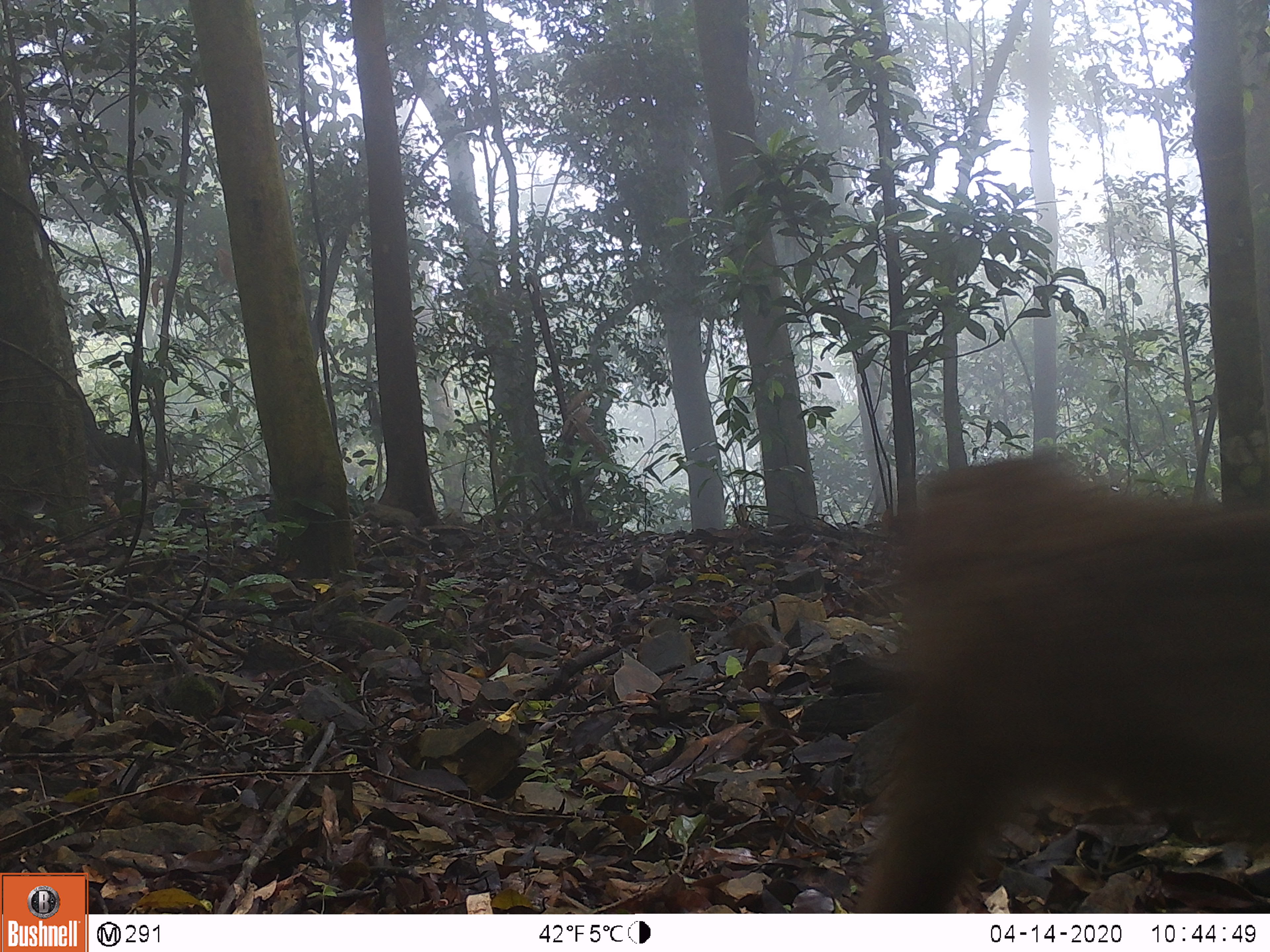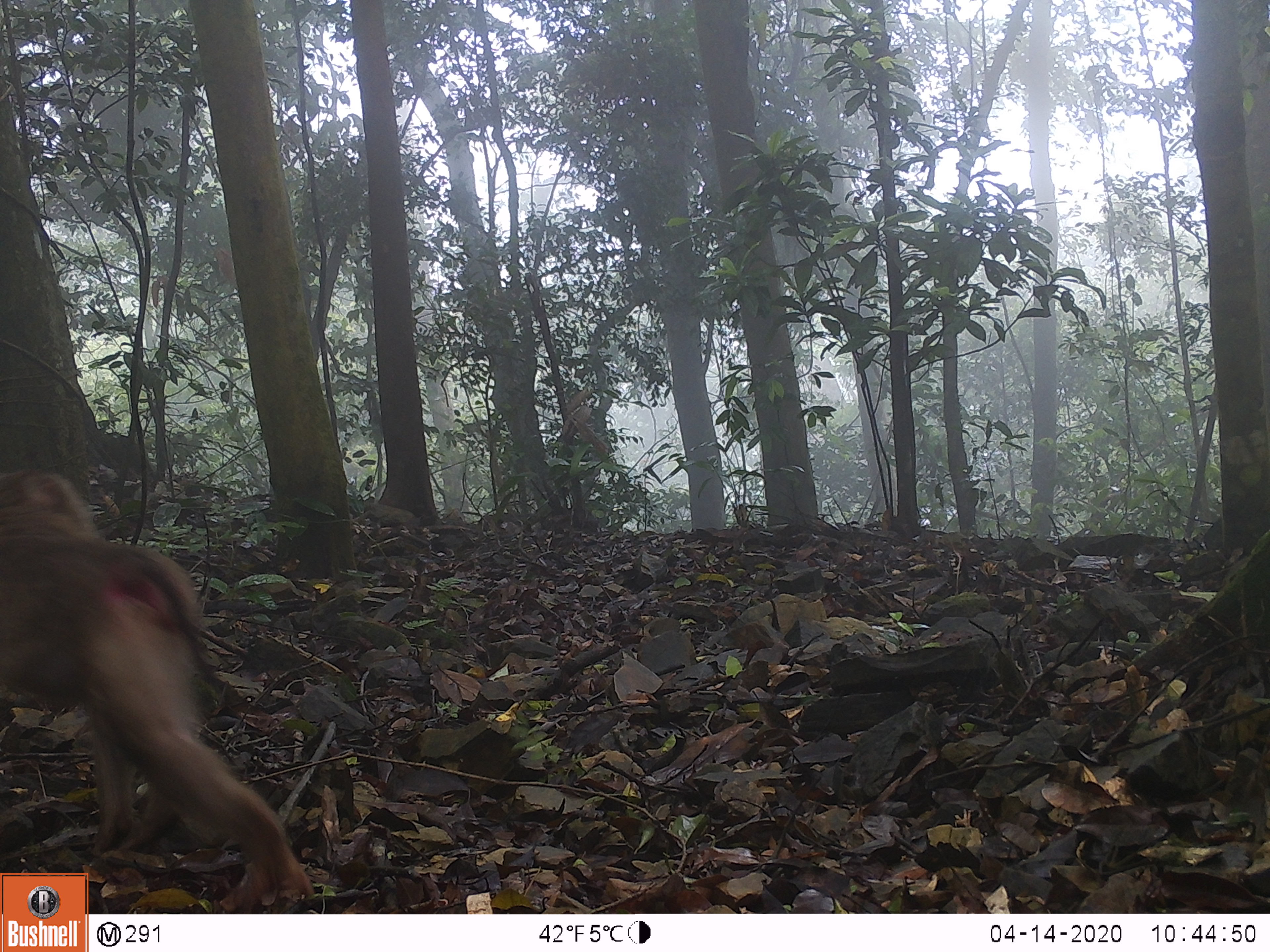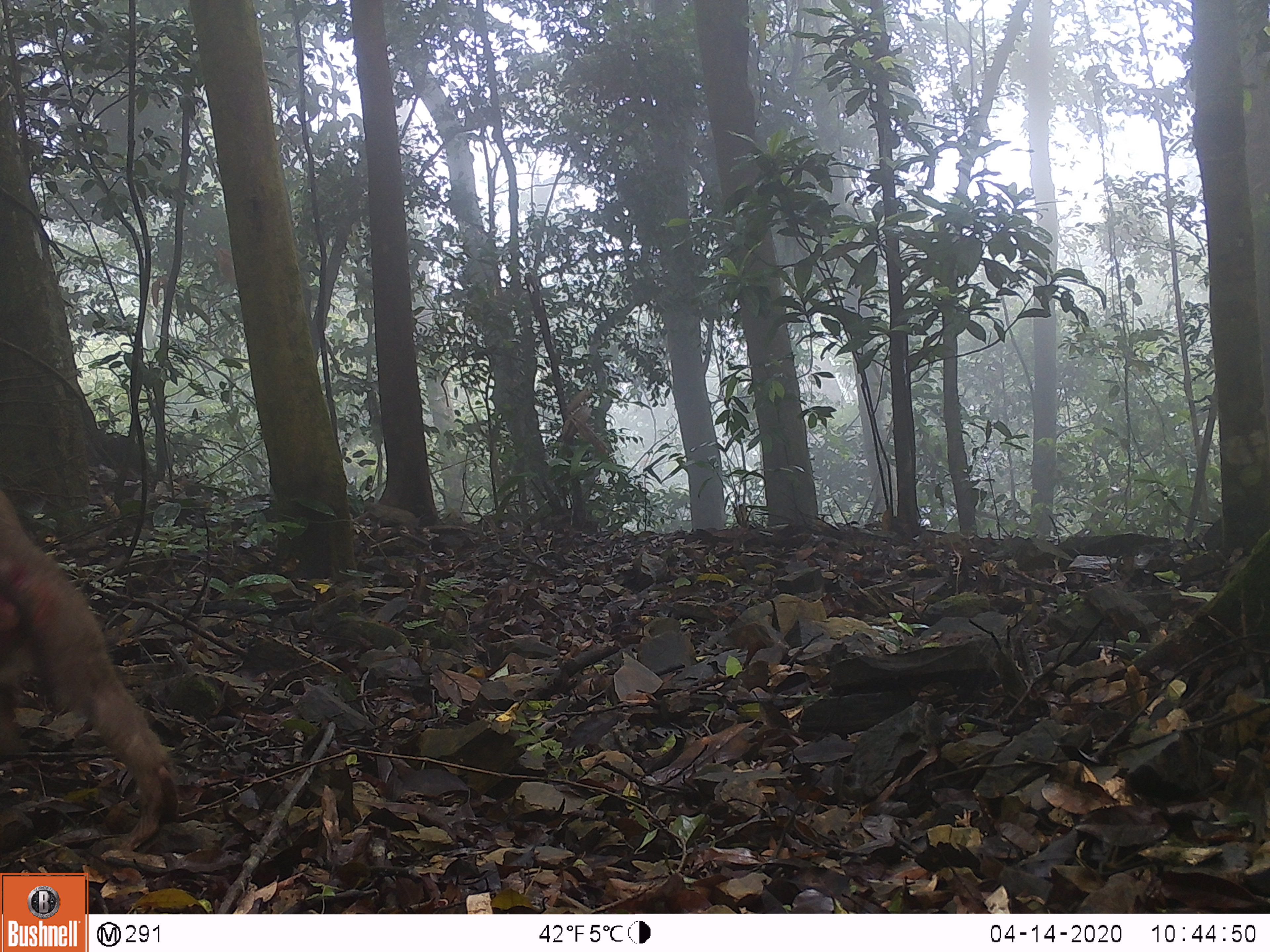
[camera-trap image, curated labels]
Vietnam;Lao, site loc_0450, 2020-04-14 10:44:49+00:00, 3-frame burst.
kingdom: Animalia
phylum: Chordata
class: Mammalia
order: Primates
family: Cercopithecidae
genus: Macaca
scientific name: Macaca nemestrina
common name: pig-tailed macaque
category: pig tailed macaque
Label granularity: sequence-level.